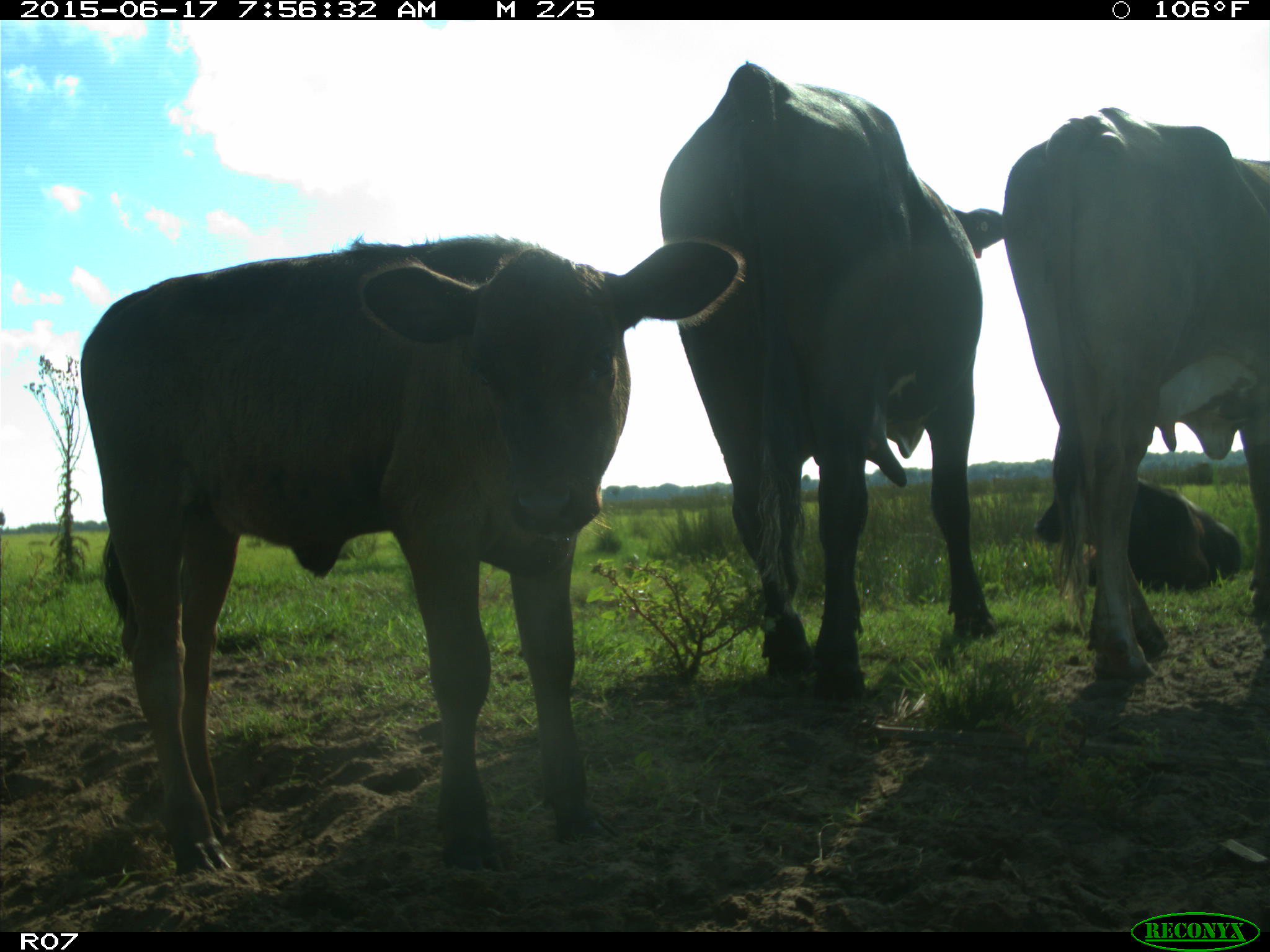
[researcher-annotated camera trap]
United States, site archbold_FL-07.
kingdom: Animalia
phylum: Chordata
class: Mammalia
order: Artiodactyla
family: Bovidae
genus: Bos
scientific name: Bos taurus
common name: domestic cow